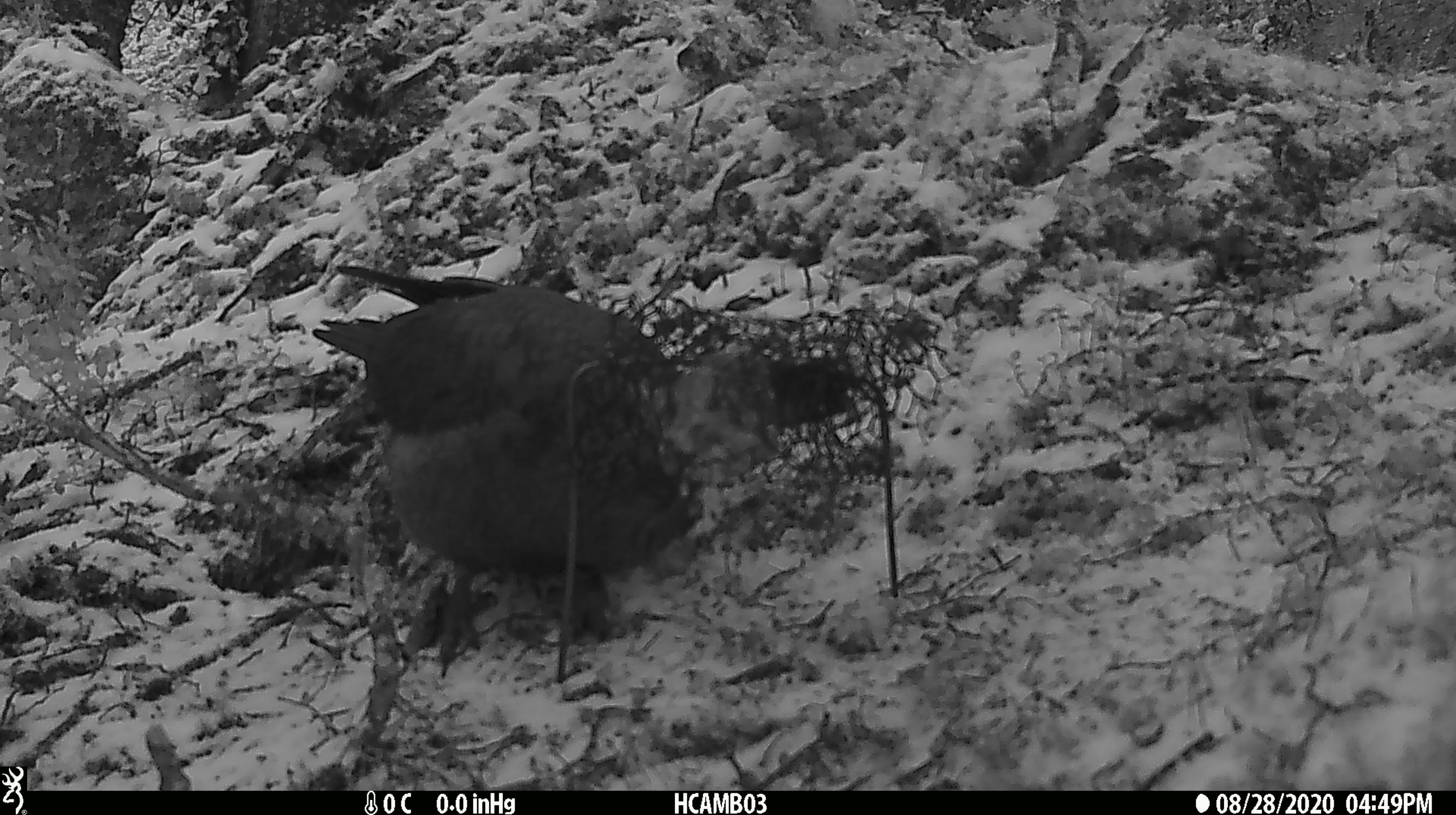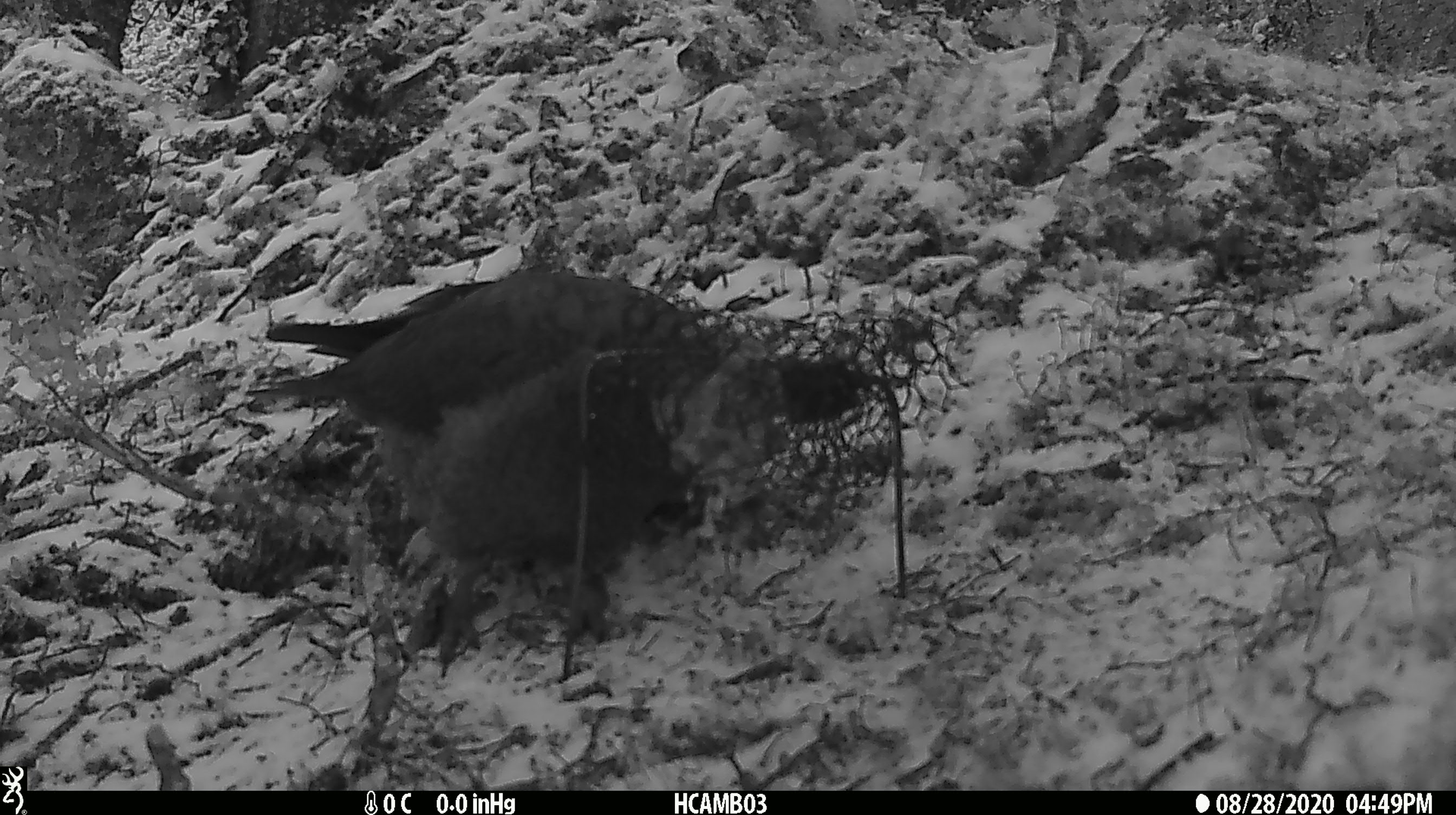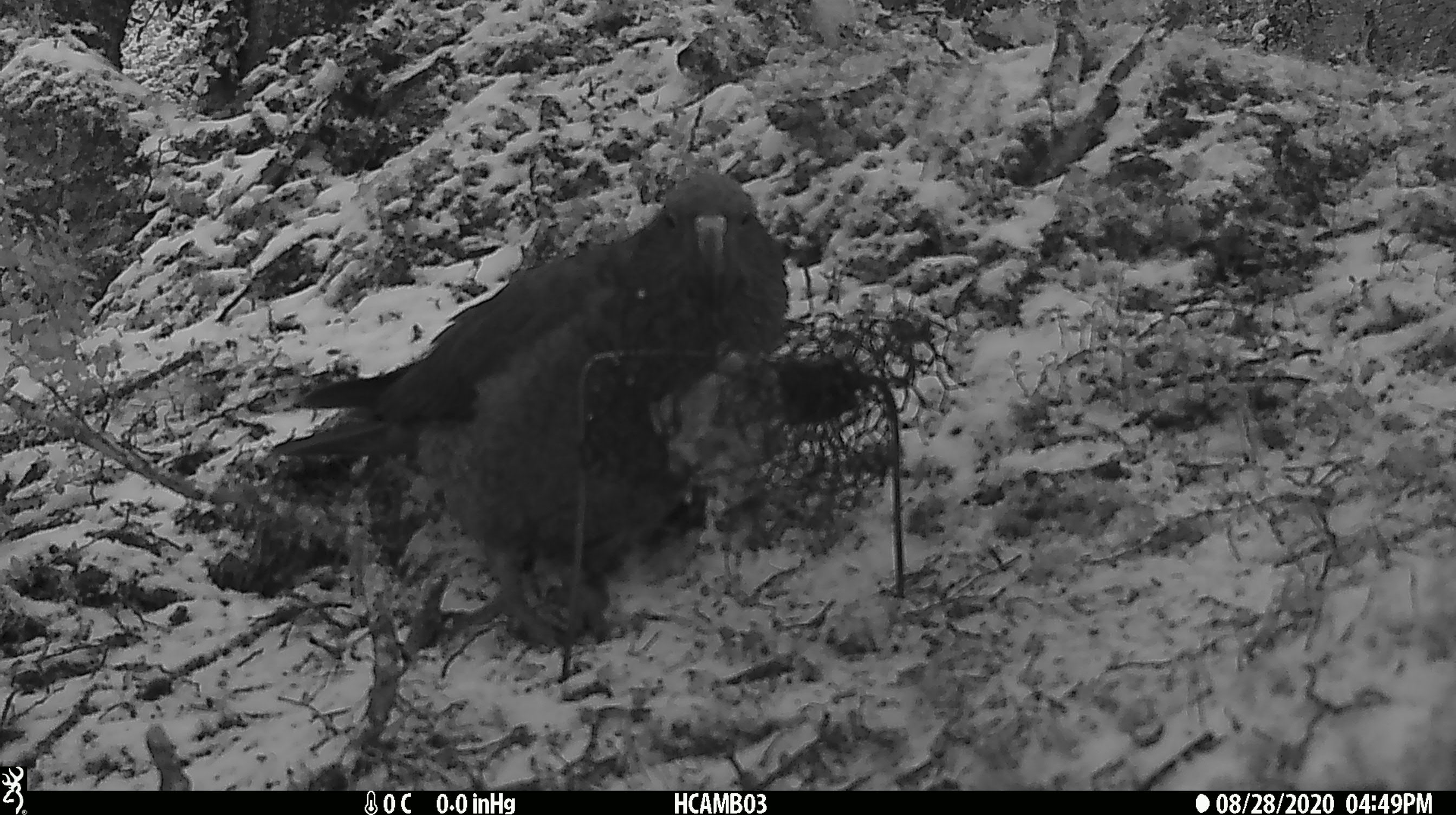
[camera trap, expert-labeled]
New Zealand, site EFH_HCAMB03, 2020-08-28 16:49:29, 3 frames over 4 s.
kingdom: Animalia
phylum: Chordata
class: Aves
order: Psittaciformes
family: Strigopidae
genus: Nestor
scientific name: Nestor notabilis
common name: kea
Kea (Nestor notabilis).